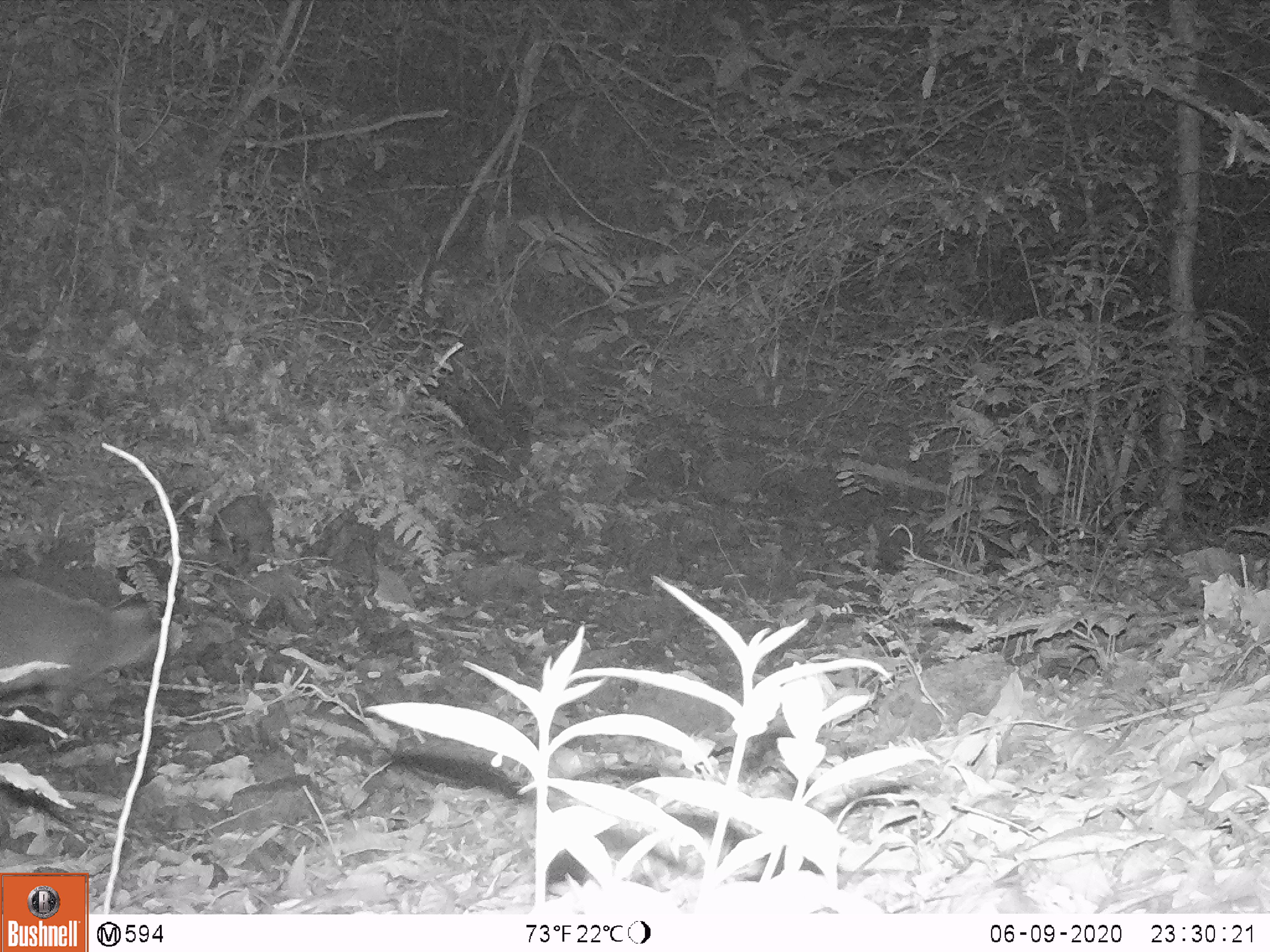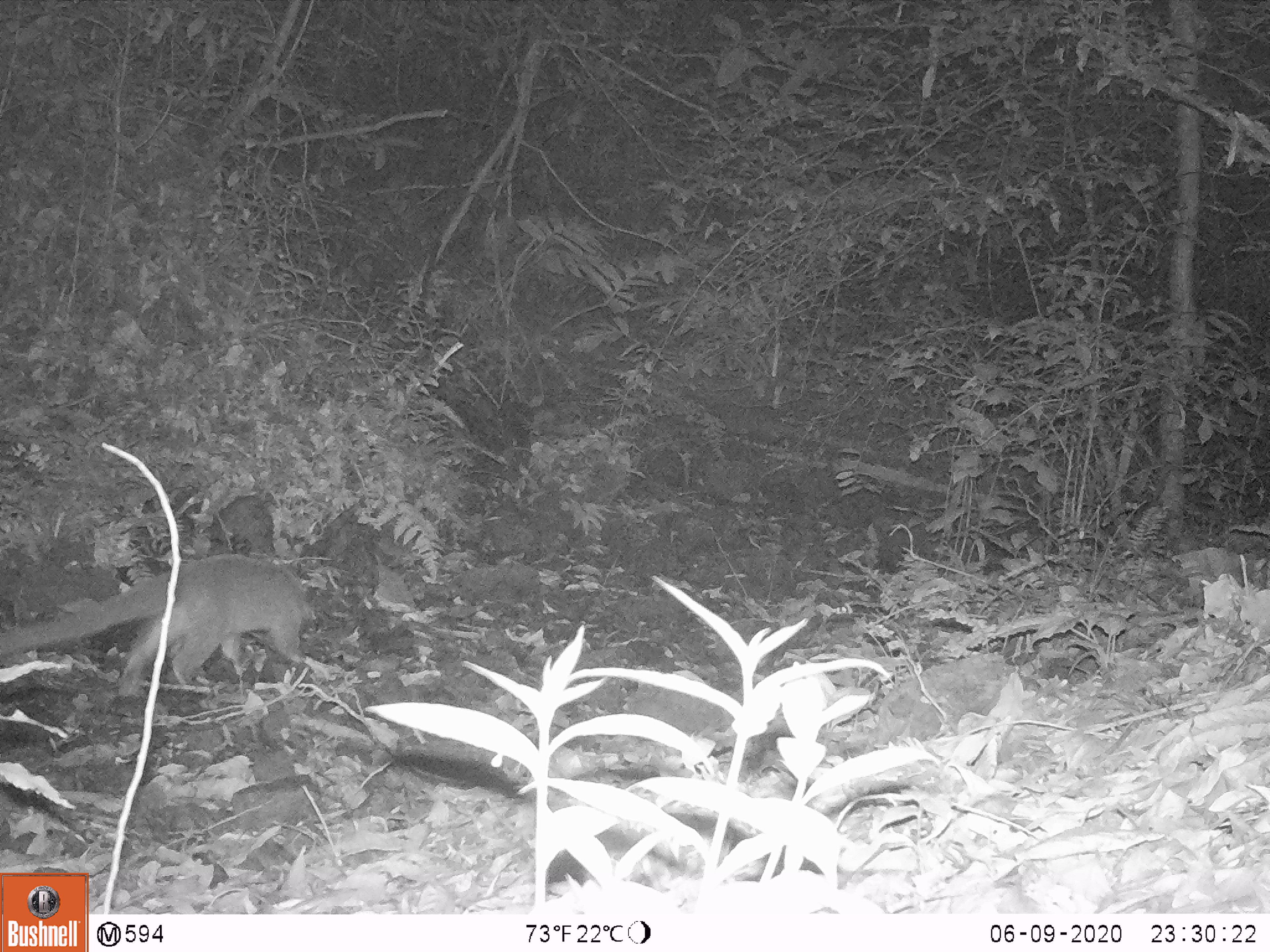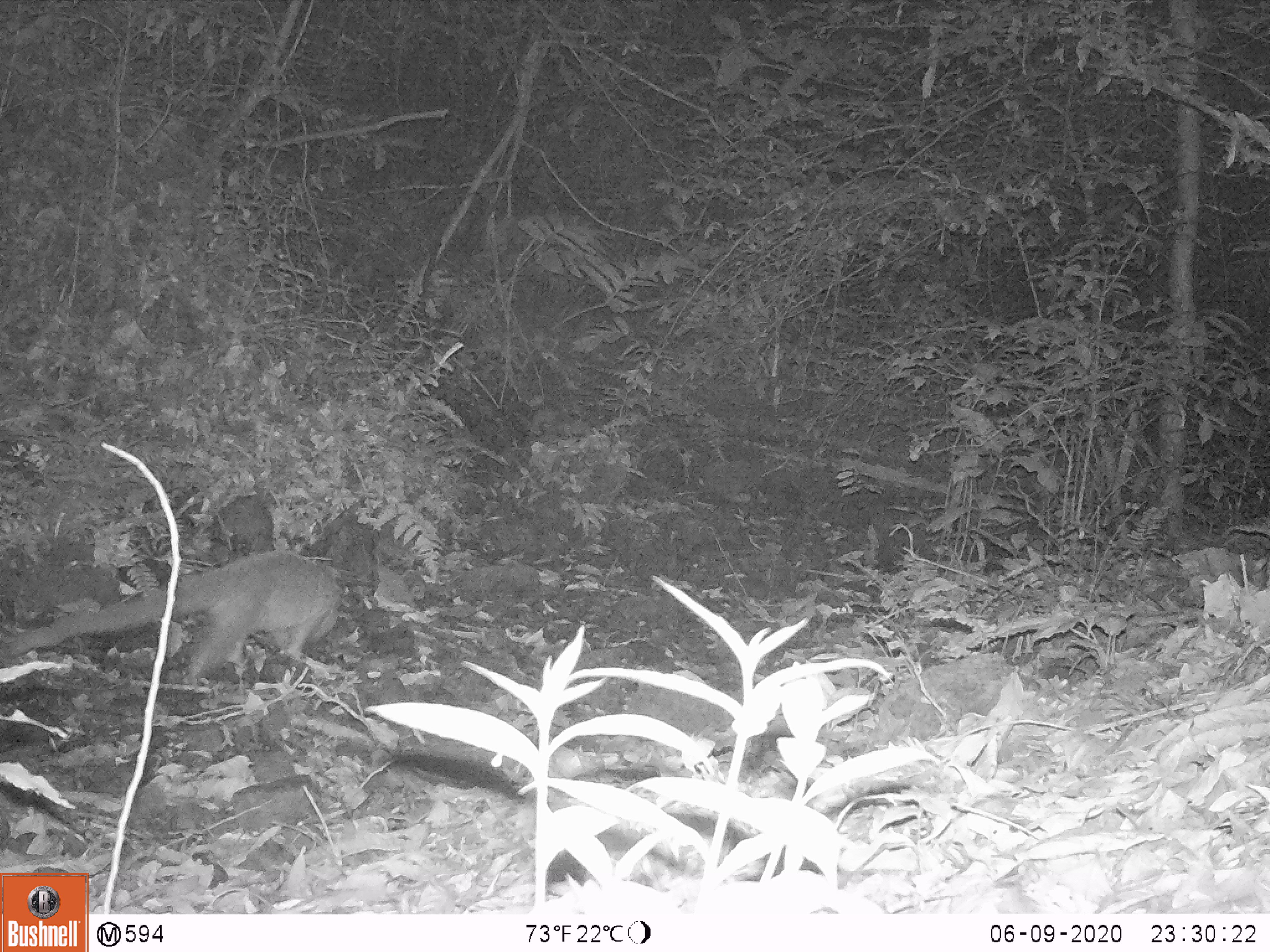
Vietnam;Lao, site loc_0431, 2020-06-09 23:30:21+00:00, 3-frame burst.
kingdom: Animalia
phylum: Chordata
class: Mammalia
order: Carnivora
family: Viverridae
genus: Paguma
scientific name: Paguma larvata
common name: masked palm civet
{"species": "masked palm civet (Paguma larvata)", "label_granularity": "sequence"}